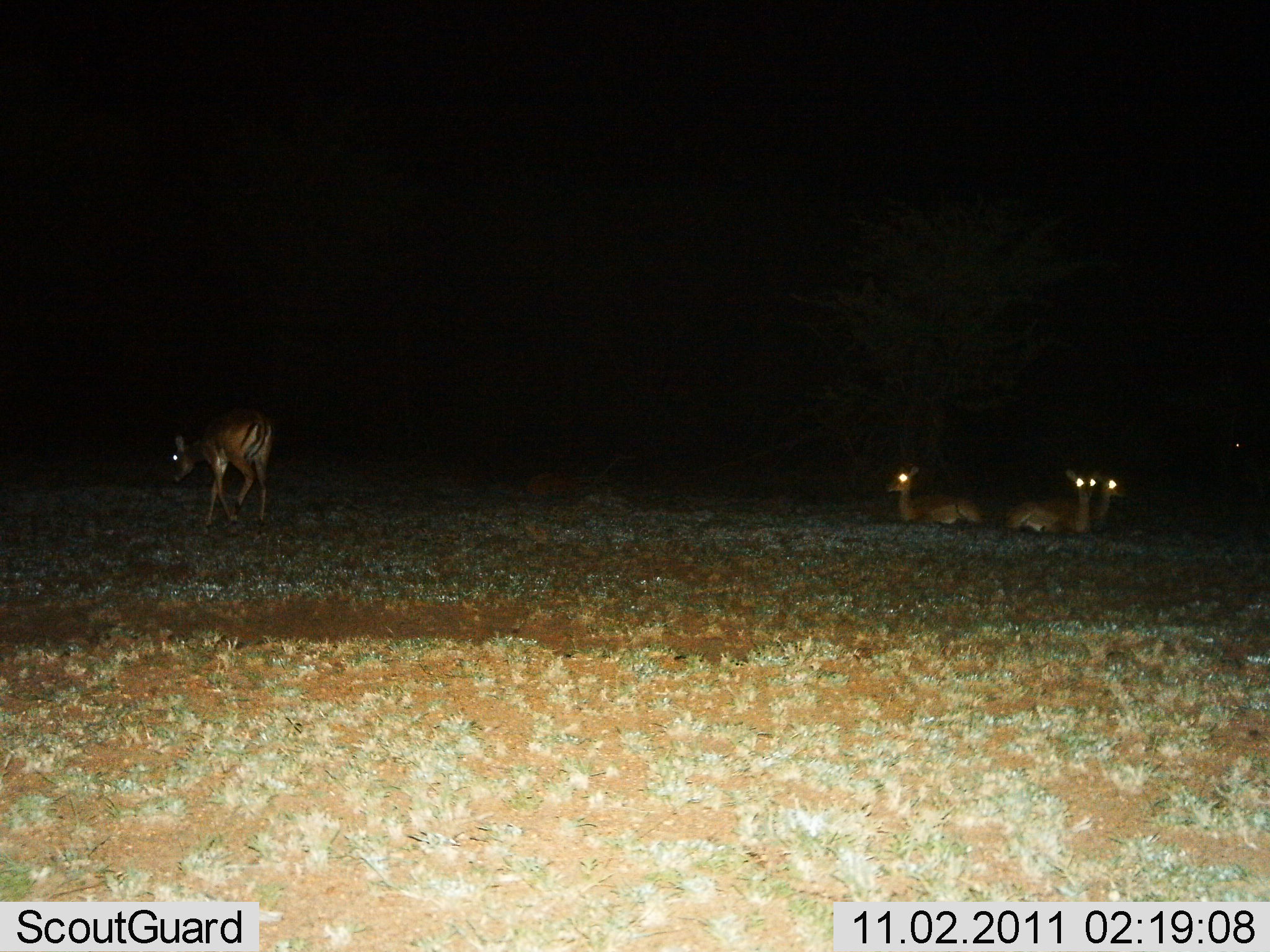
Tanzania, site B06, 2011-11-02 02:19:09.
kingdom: Animalia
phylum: Chordata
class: Mammalia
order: Artiodactyla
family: Bovidae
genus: Aepyceros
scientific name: Aepyceros melampus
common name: impala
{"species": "impala (Aepyceros melampus)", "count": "4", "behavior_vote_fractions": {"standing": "50%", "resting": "100%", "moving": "38%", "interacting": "0%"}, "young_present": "0%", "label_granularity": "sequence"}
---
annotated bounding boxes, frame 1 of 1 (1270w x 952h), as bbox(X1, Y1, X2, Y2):
animal: bbox(171, 409, 272, 528); bbox(1003, 468, 1101, 534); bbox(888, 462, 984, 525); bbox(525, 470, 633, 497); bbox(1093, 474, 1127, 529)